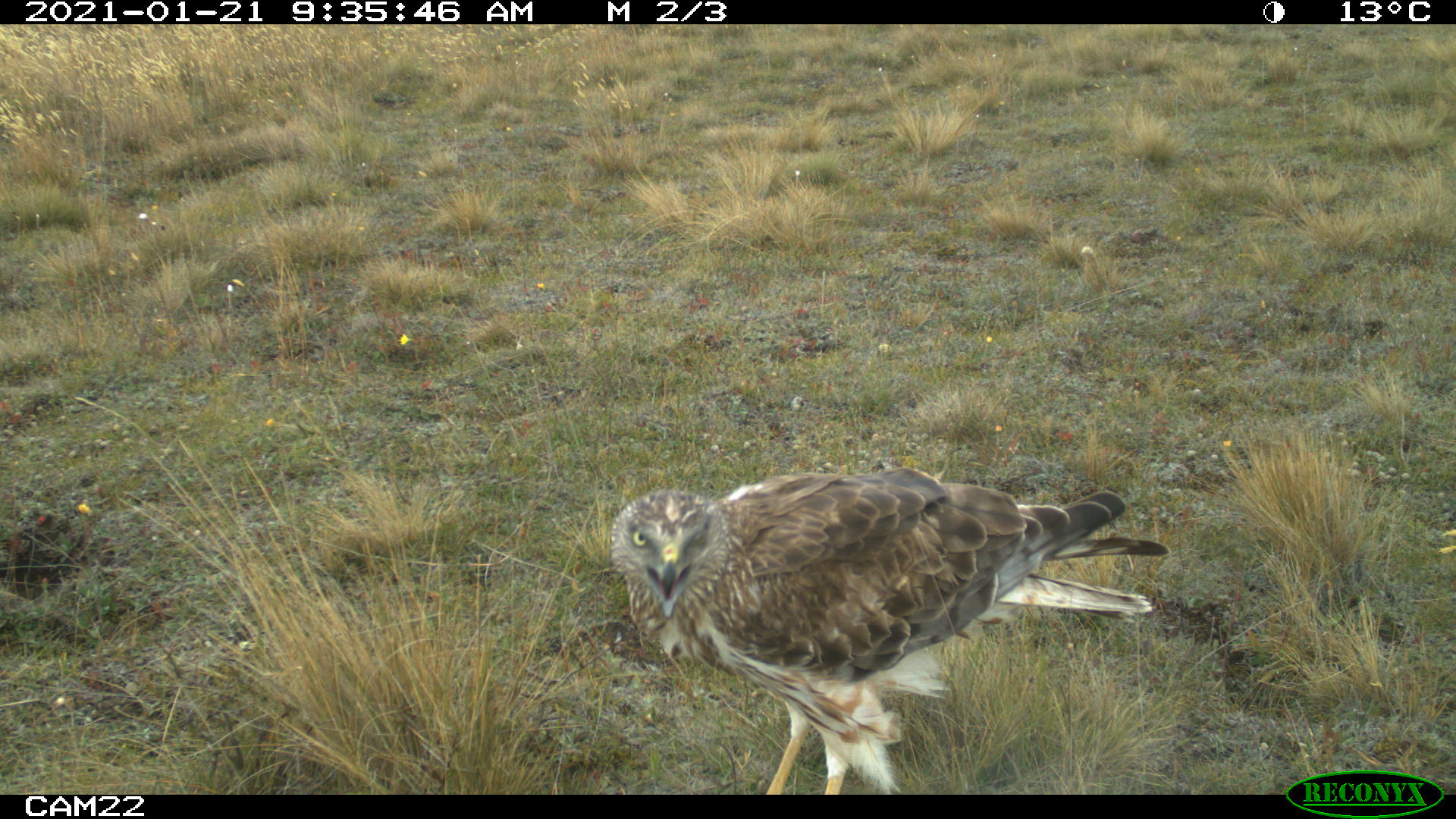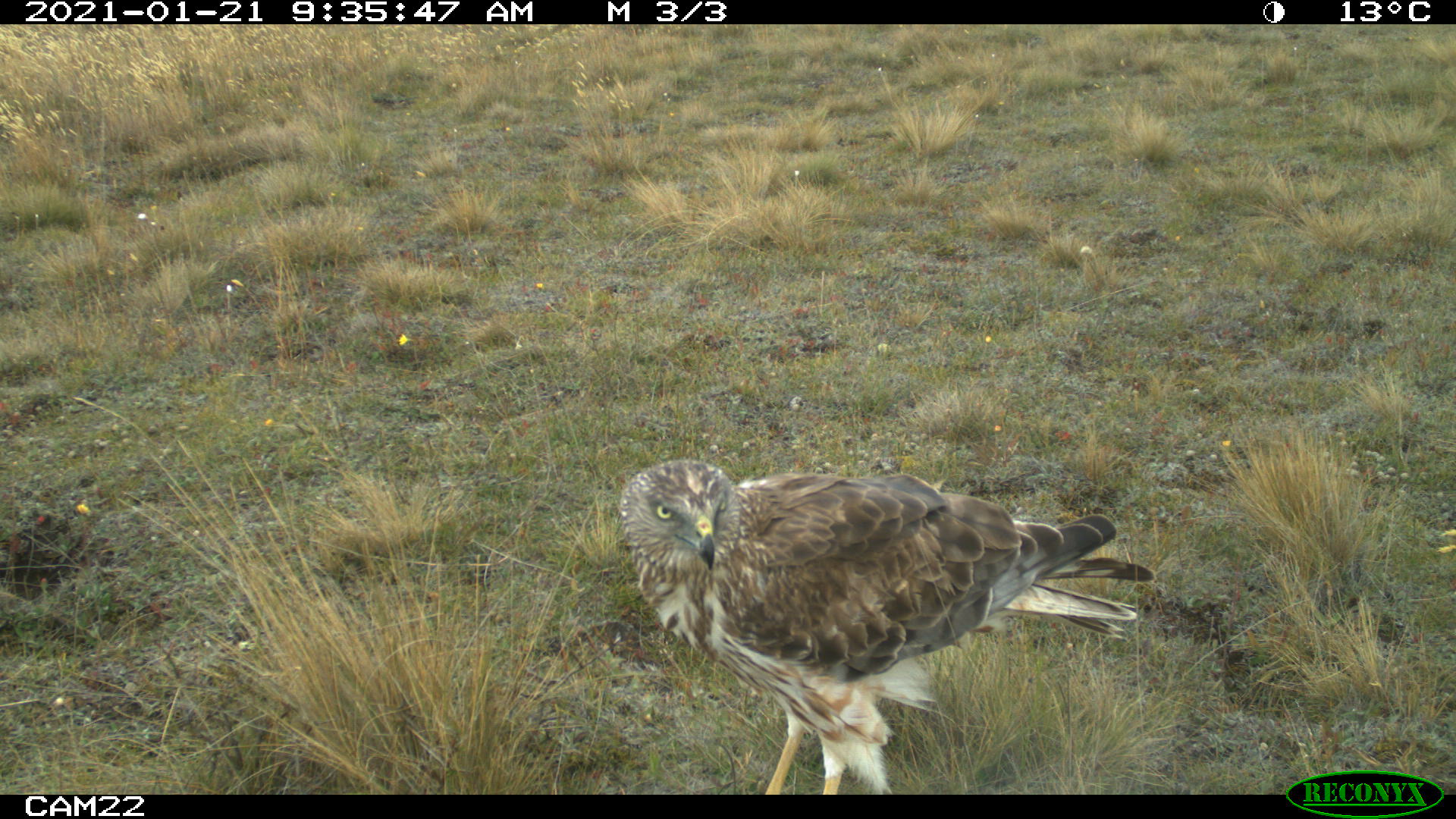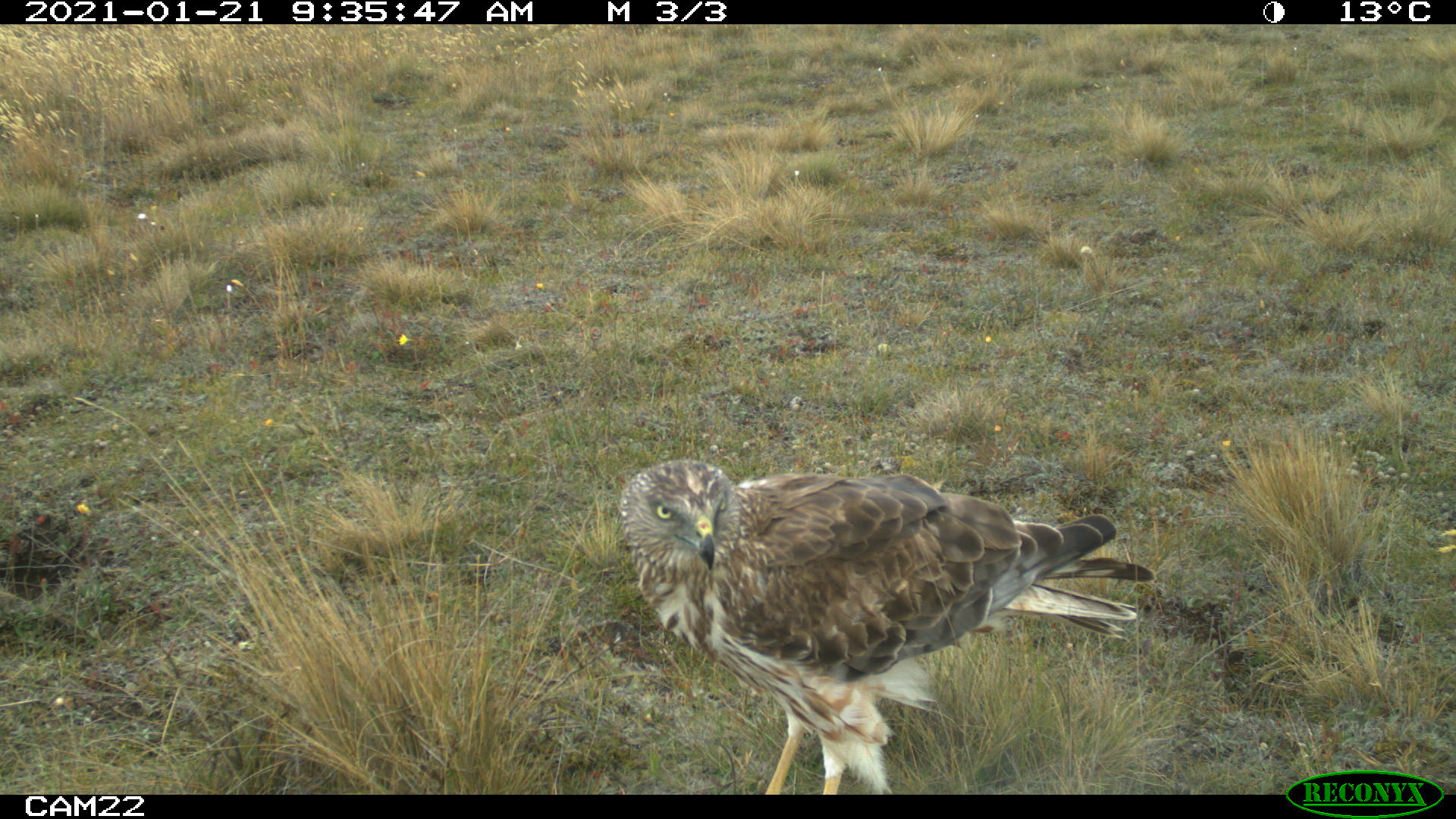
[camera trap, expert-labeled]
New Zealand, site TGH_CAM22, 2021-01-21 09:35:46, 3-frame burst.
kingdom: Animalia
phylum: Chordata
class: Aves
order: Accipitriformes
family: Accipitridae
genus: Circus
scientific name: Circus approximans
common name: swamp harrier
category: harrier